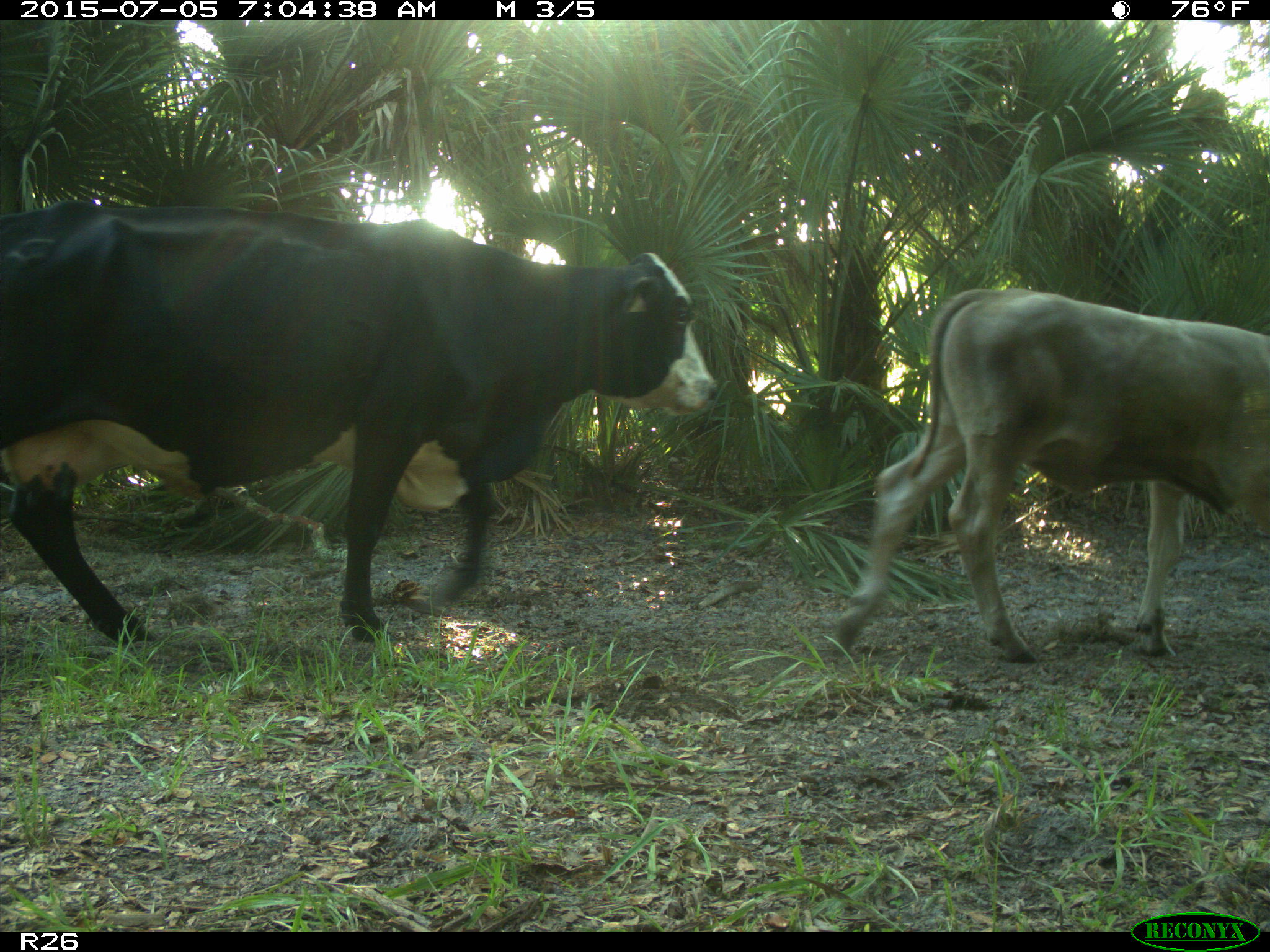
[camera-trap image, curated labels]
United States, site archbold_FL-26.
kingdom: Animalia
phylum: Chordata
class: Mammalia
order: Artiodactyla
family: Bovidae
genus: Bos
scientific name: Bos taurus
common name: domestic cow